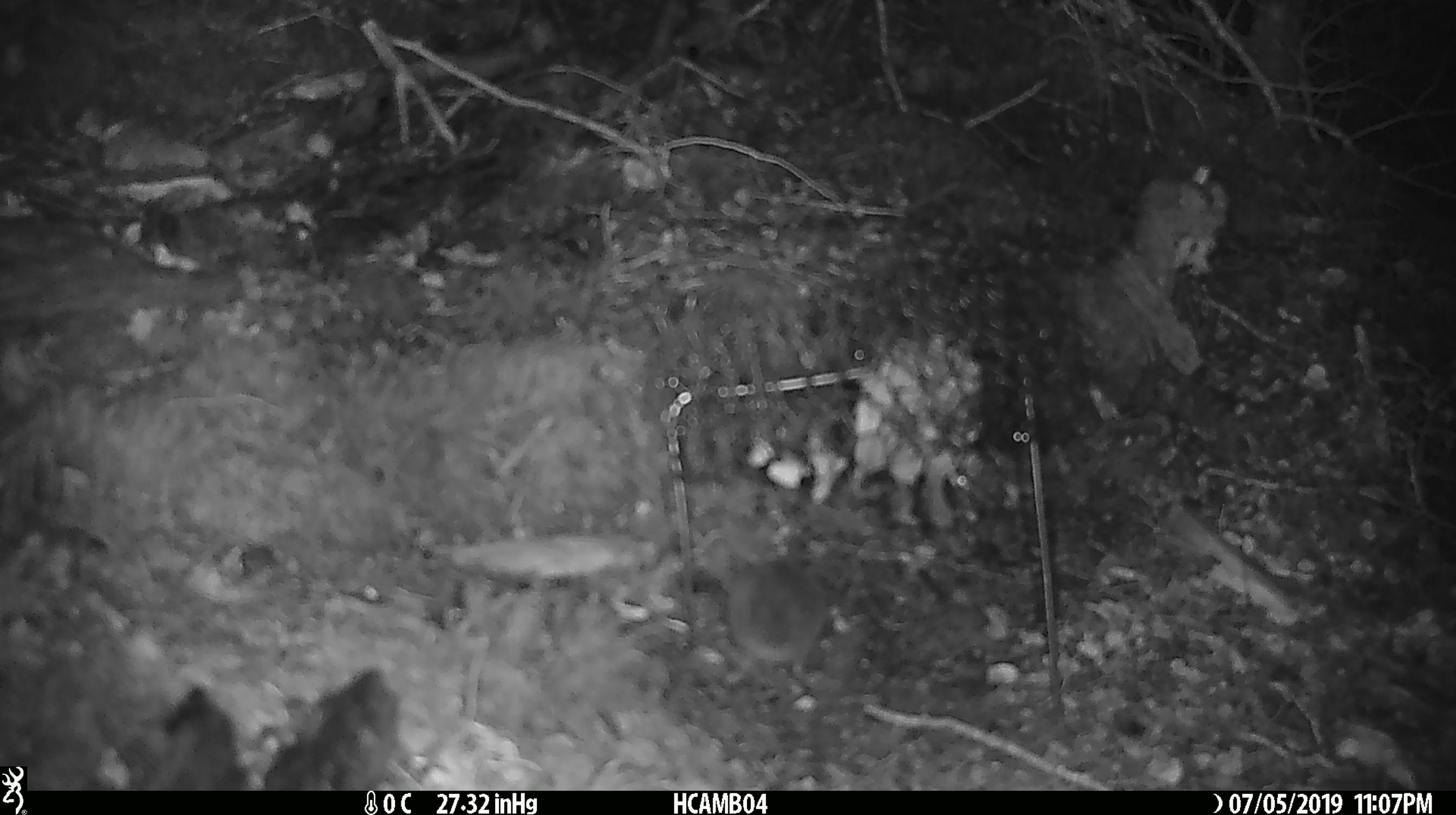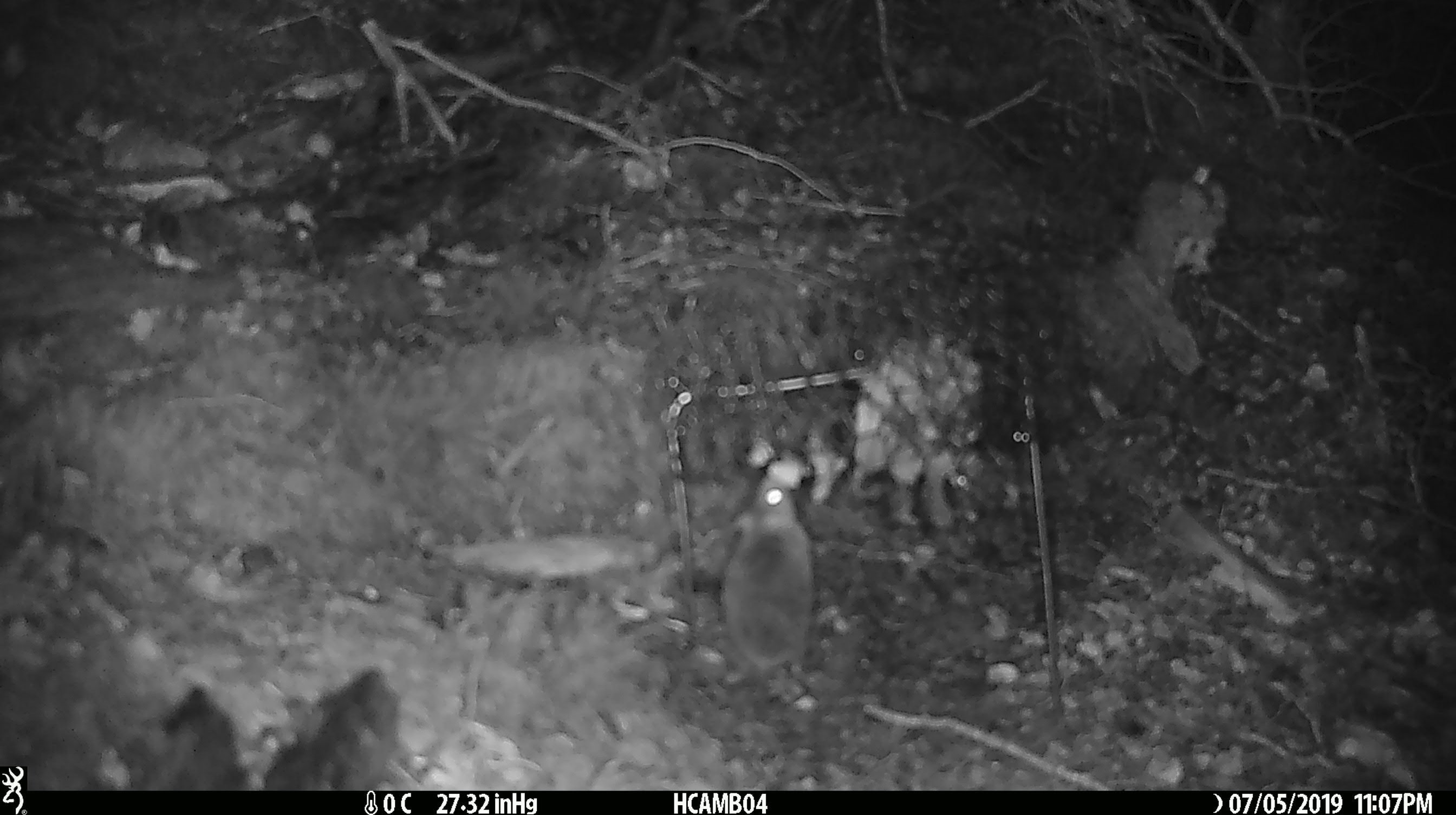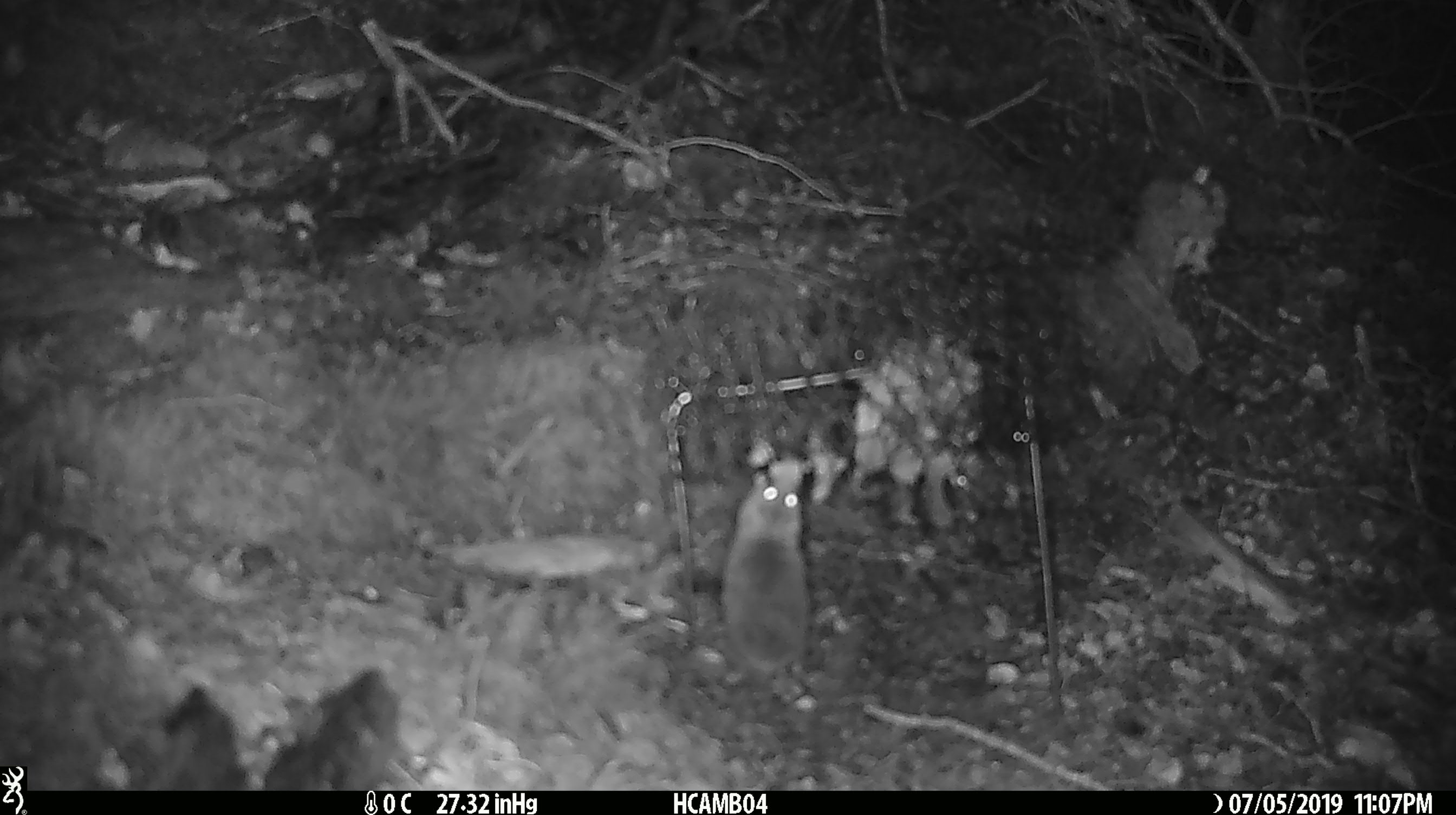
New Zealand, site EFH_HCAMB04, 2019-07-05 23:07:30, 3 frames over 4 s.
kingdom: Animalia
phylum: Chordata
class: Mammalia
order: Rodentia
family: Muridae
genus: Mus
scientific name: Mus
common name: mouse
Mouse (Mus).